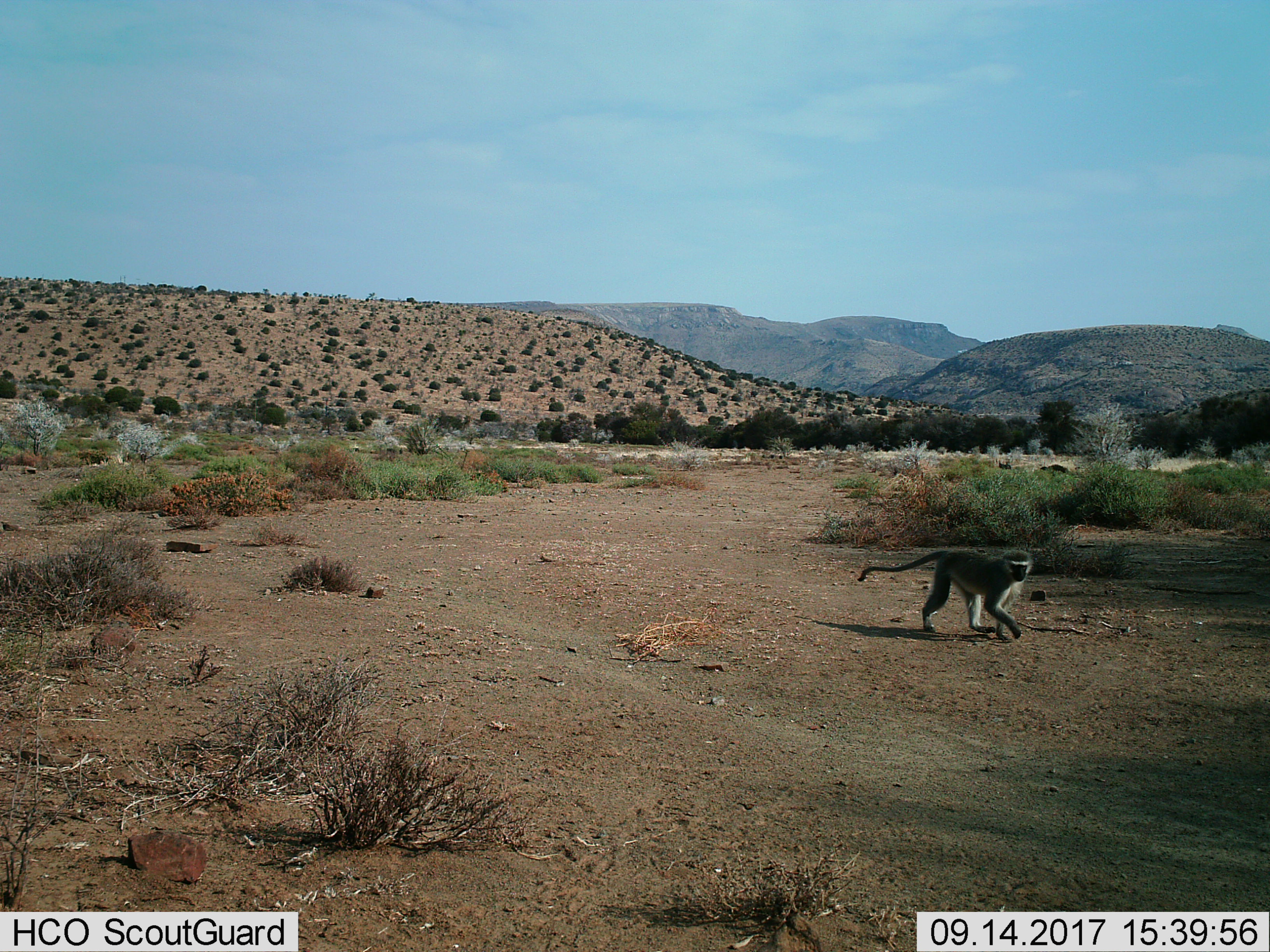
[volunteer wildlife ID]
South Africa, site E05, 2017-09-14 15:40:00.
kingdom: Animalia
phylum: Chordata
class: Mammalia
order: Primates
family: Cercopithecidae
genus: Chlorocebus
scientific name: Chlorocebus pygerythrus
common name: vervet monkey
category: monkeyvervet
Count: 1.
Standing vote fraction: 0%.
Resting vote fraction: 0%.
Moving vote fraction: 100%.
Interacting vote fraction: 0%.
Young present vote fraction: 10%.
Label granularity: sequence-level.